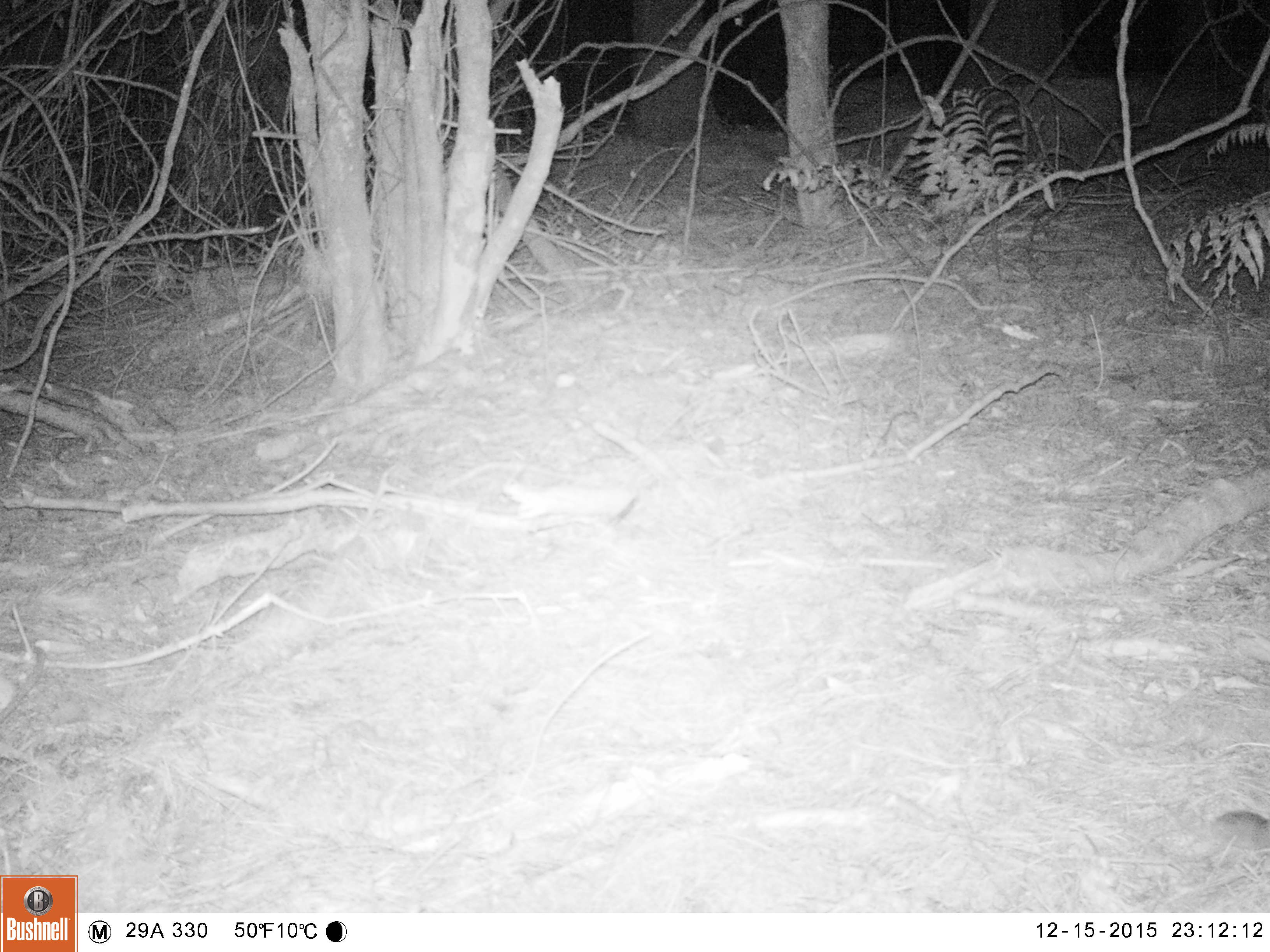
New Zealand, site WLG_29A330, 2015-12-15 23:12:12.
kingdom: Animalia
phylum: Chordata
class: Mammalia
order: Rodentia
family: Muridae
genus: Mus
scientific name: Mus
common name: mouse